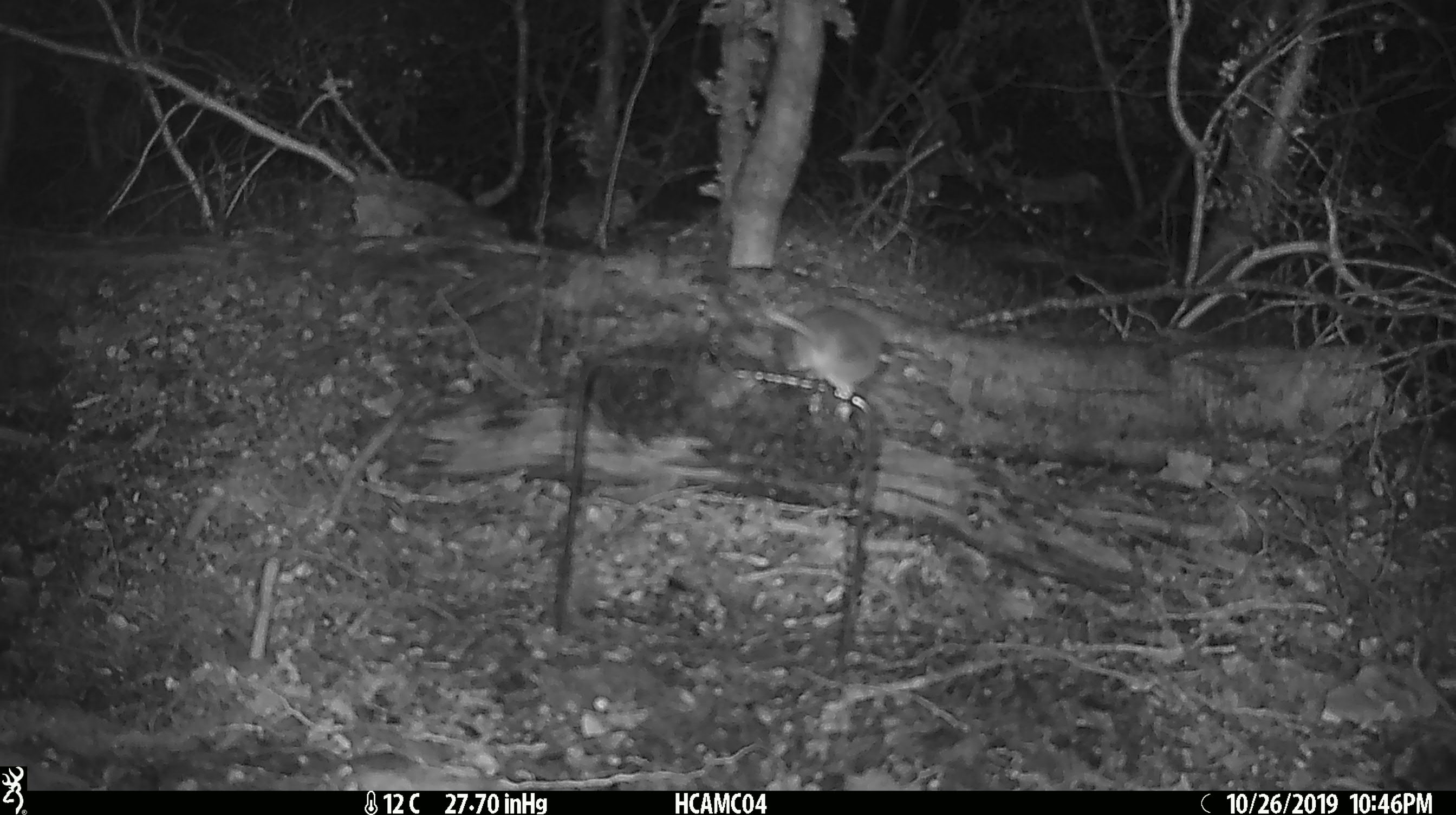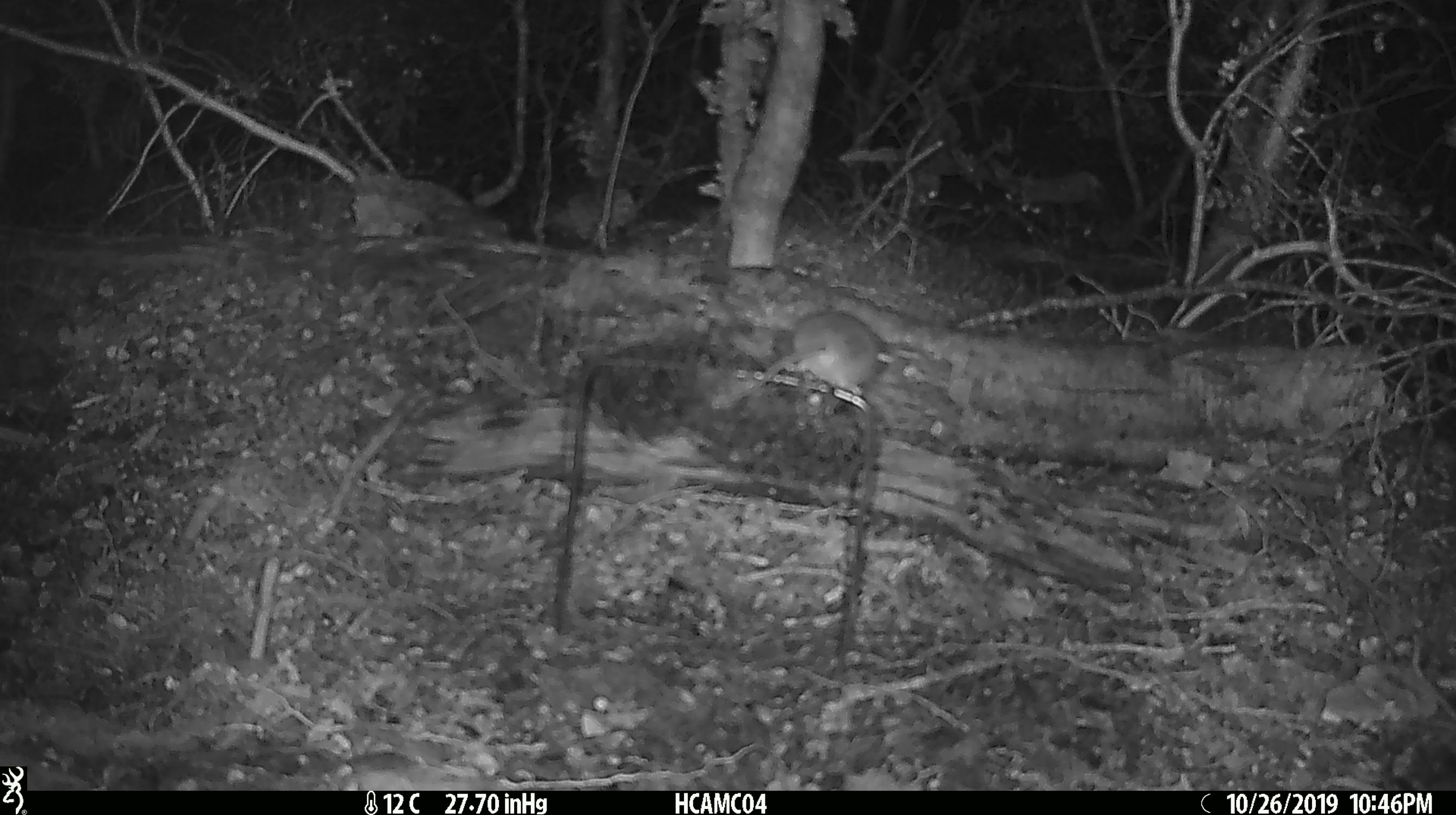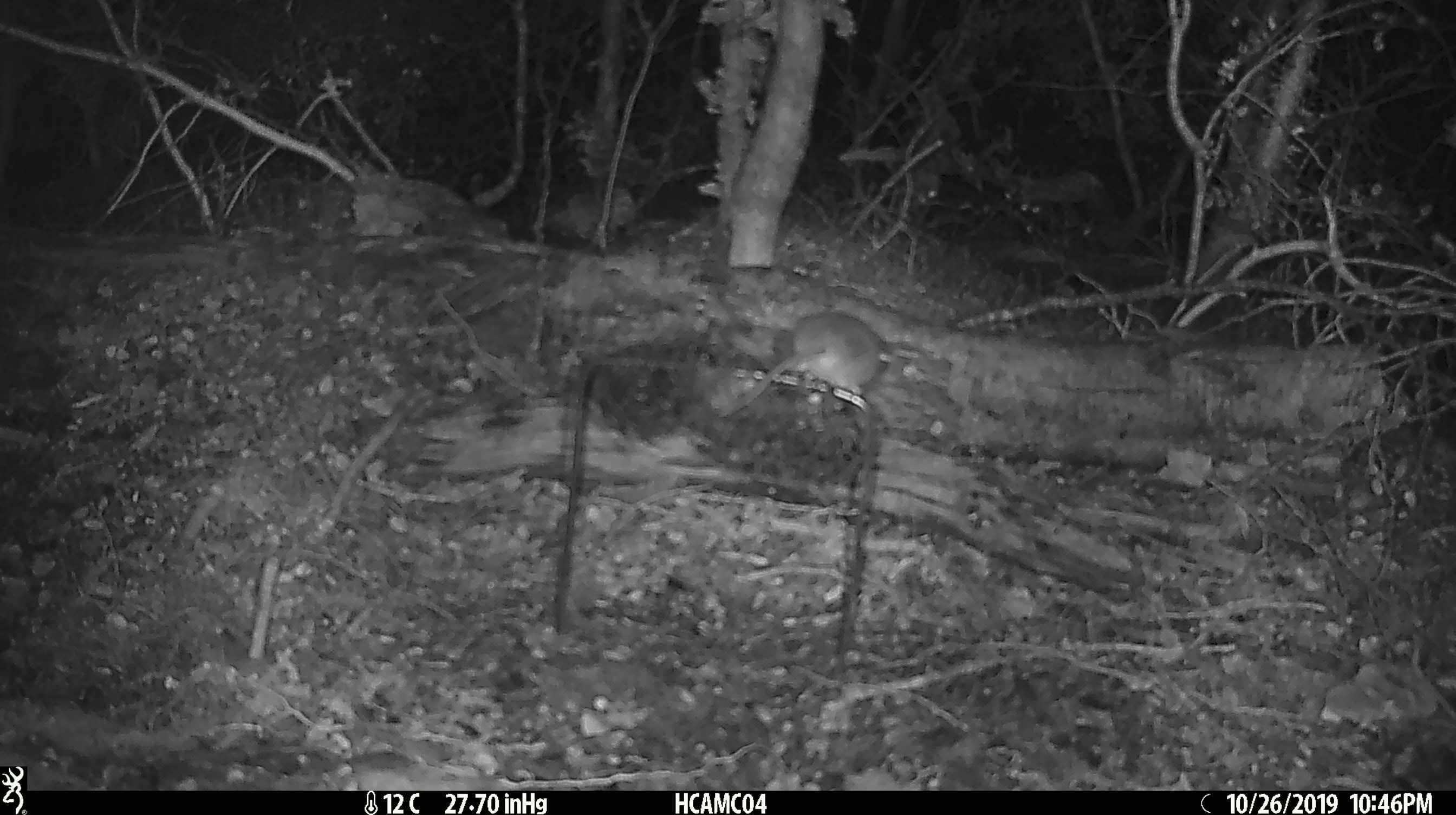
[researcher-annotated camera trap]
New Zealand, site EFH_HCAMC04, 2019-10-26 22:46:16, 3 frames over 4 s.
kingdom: Animalia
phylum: Chordata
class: Mammalia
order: Rodentia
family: Muridae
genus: Mus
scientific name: Mus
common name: mouse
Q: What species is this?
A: Mouse (Mus).